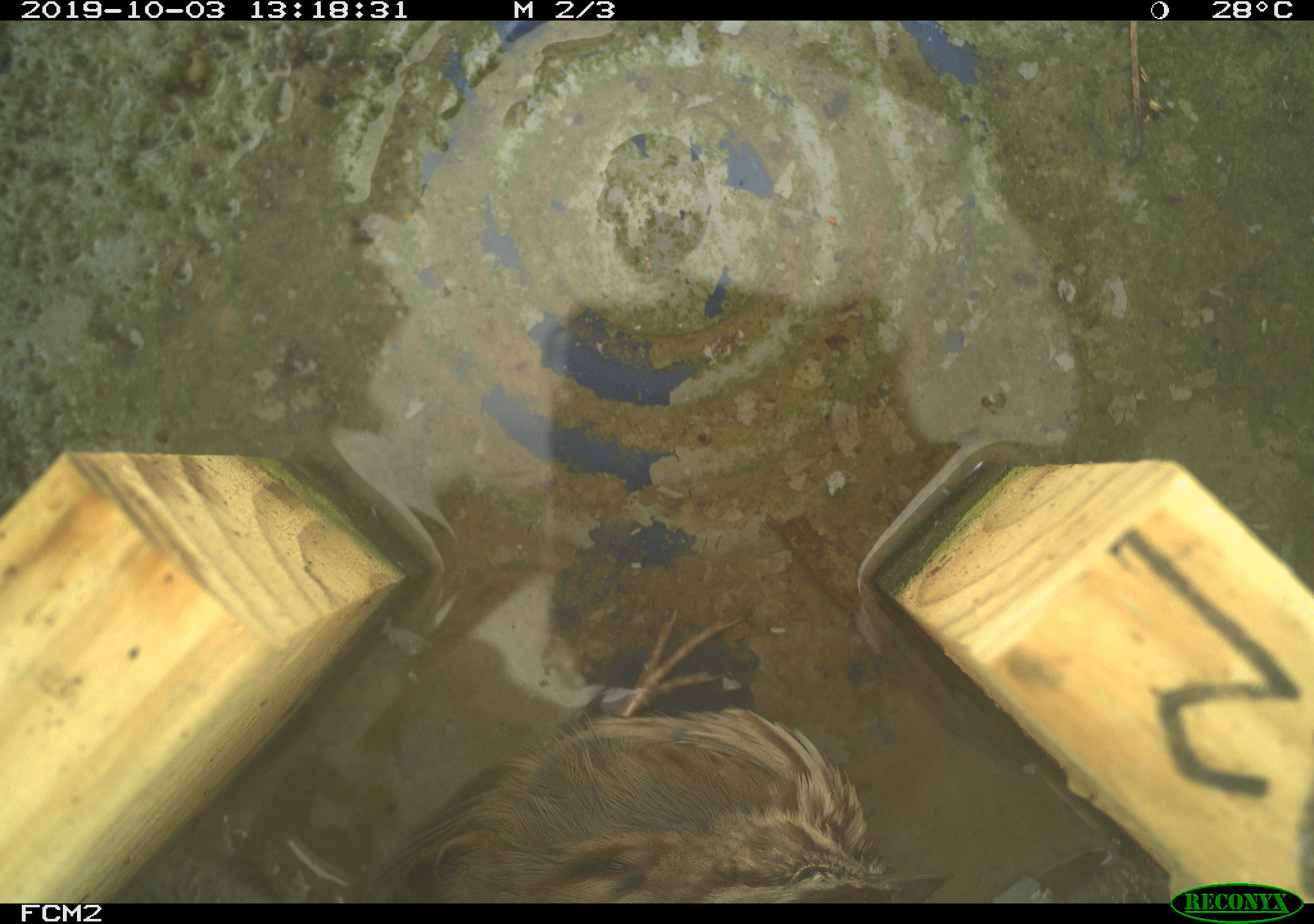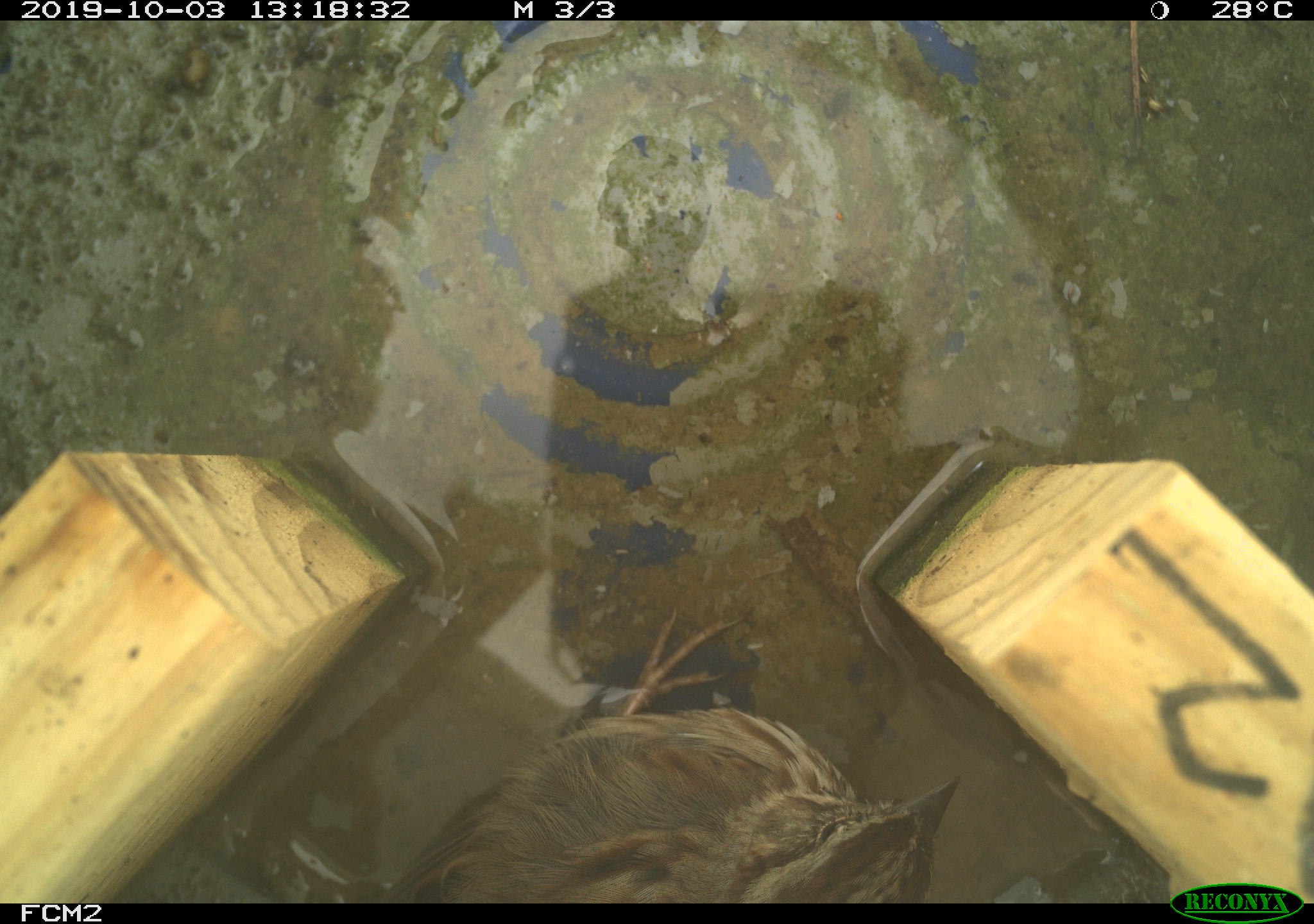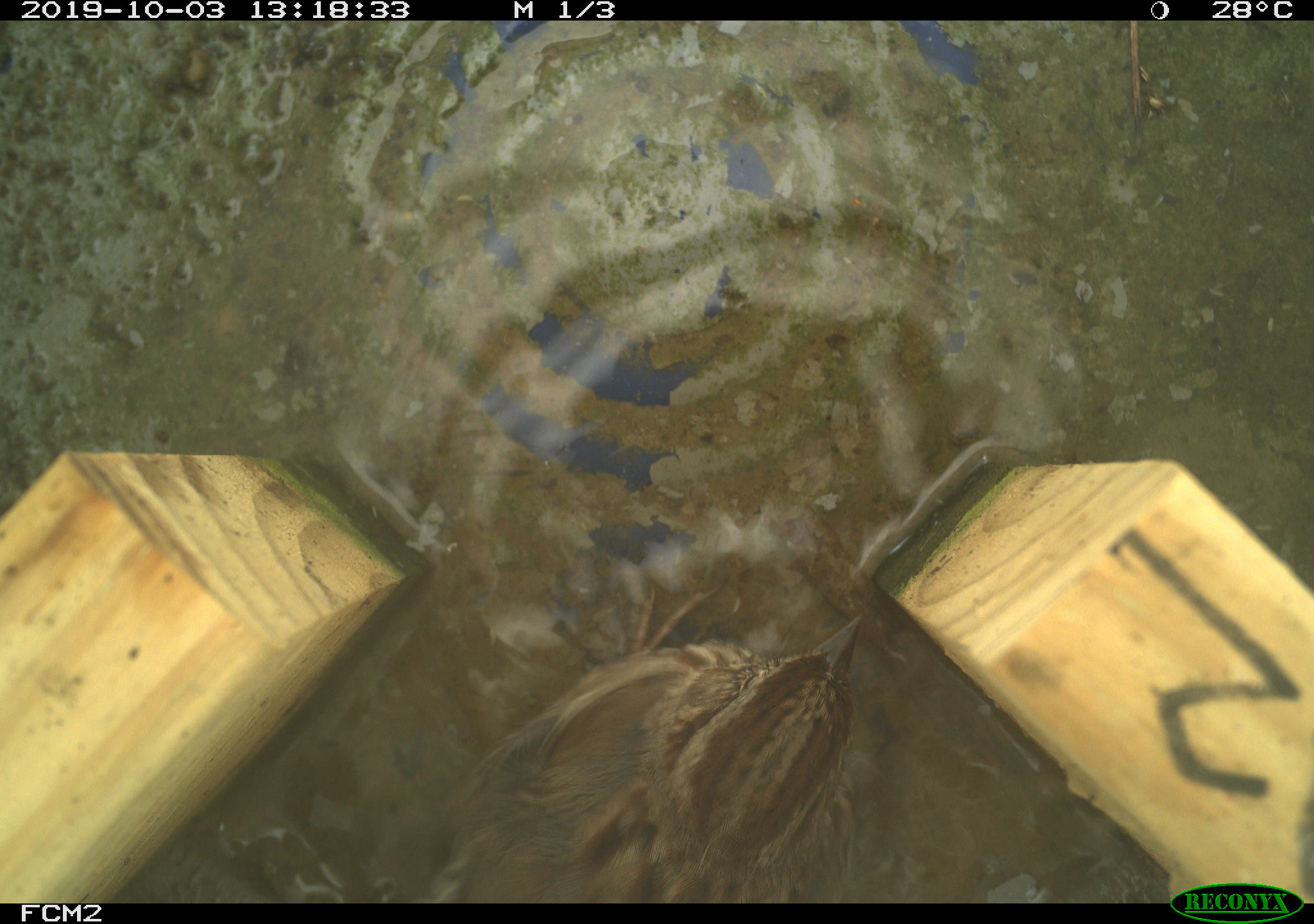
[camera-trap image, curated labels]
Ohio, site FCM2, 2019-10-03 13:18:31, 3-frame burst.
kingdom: Animalia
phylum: Chordata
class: Aves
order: Passeriformes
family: Passerellidae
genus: Melospiza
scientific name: Melospiza melodia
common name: song sparrow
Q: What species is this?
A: Song sparrow (Melospiza melodia).